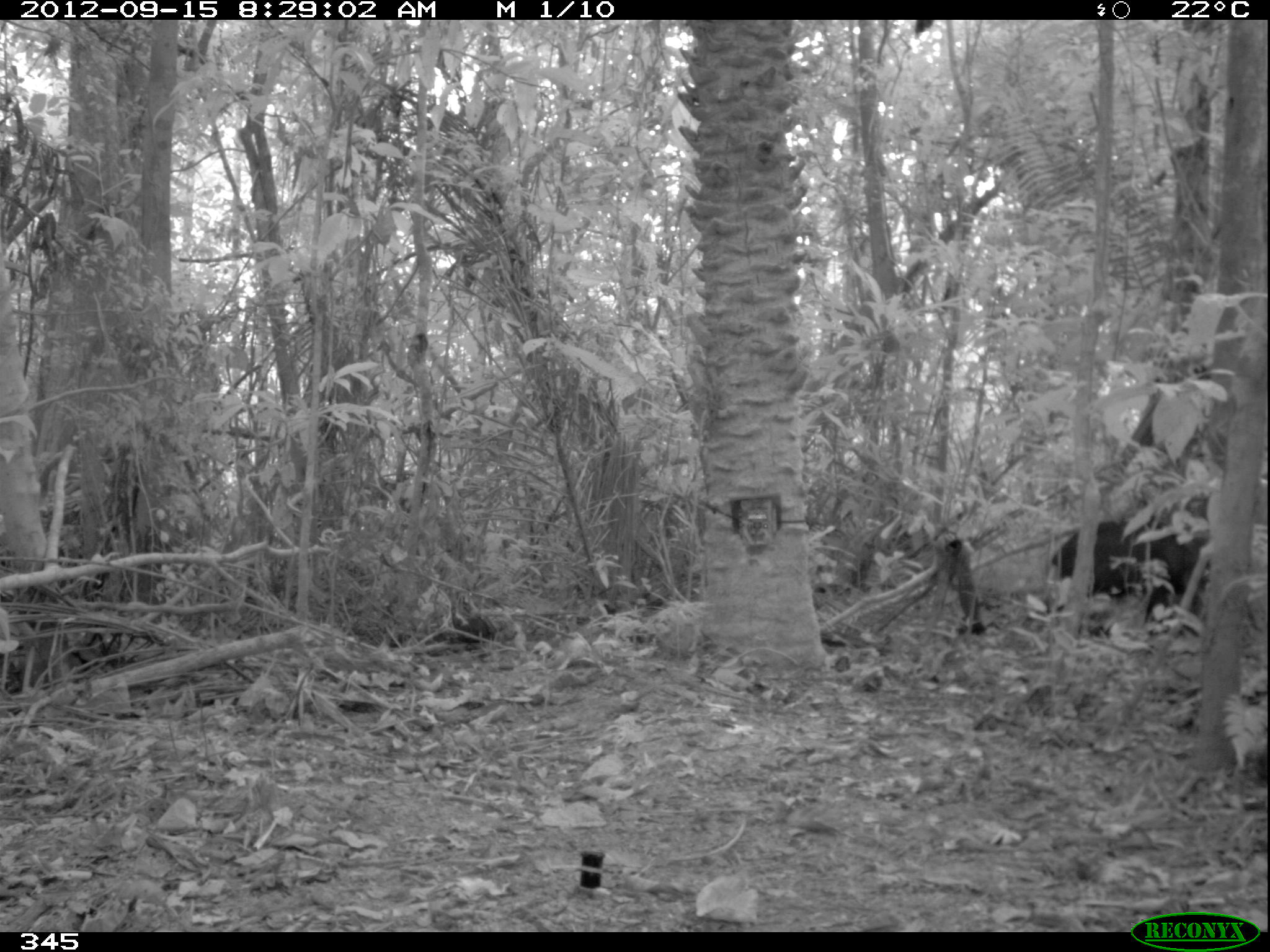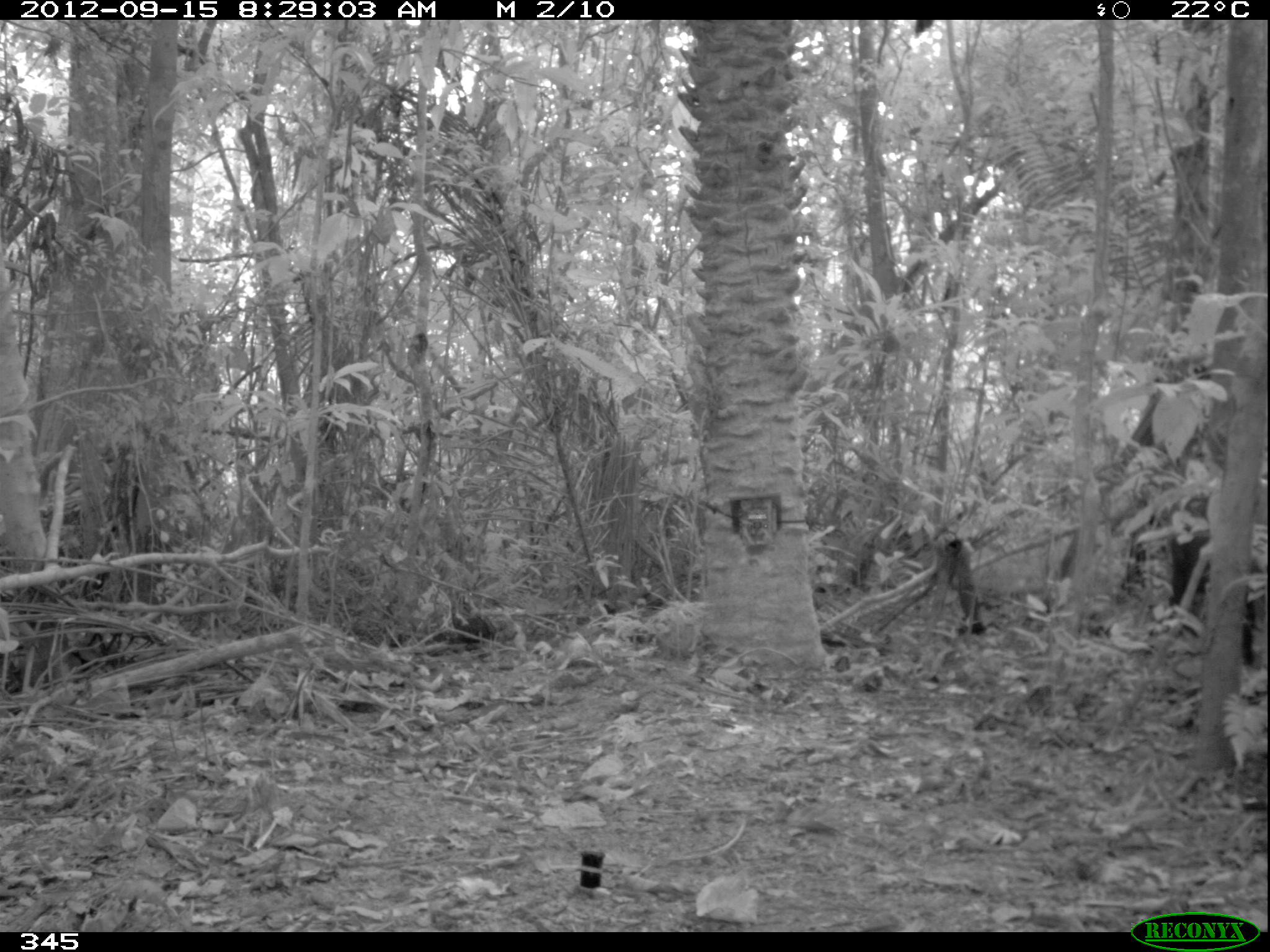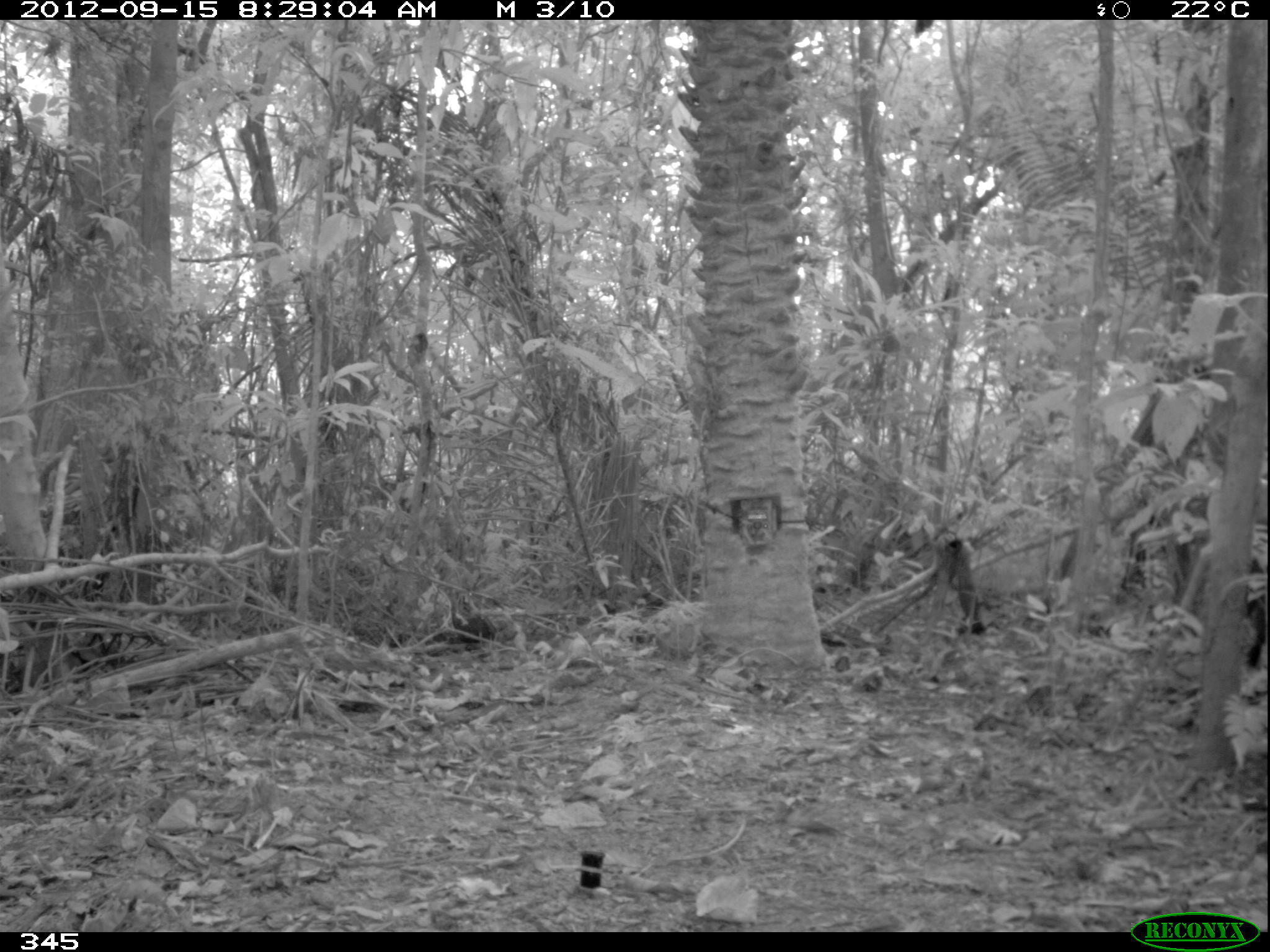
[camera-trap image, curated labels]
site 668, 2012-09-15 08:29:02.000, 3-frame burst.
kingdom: Animalia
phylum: Chordata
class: Mammalia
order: Artiodactyla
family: Tayassuidae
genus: Tayassu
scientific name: Tayassu pecari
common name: white-lipped peccary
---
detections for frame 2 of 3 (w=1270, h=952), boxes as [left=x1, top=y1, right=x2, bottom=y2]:
tayassu pecari: [left=1167, top=532, right=1255, bottom=667]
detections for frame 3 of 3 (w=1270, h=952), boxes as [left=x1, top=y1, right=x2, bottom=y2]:
tayassu pecari: [left=1244, top=555, right=1268, bottom=670]